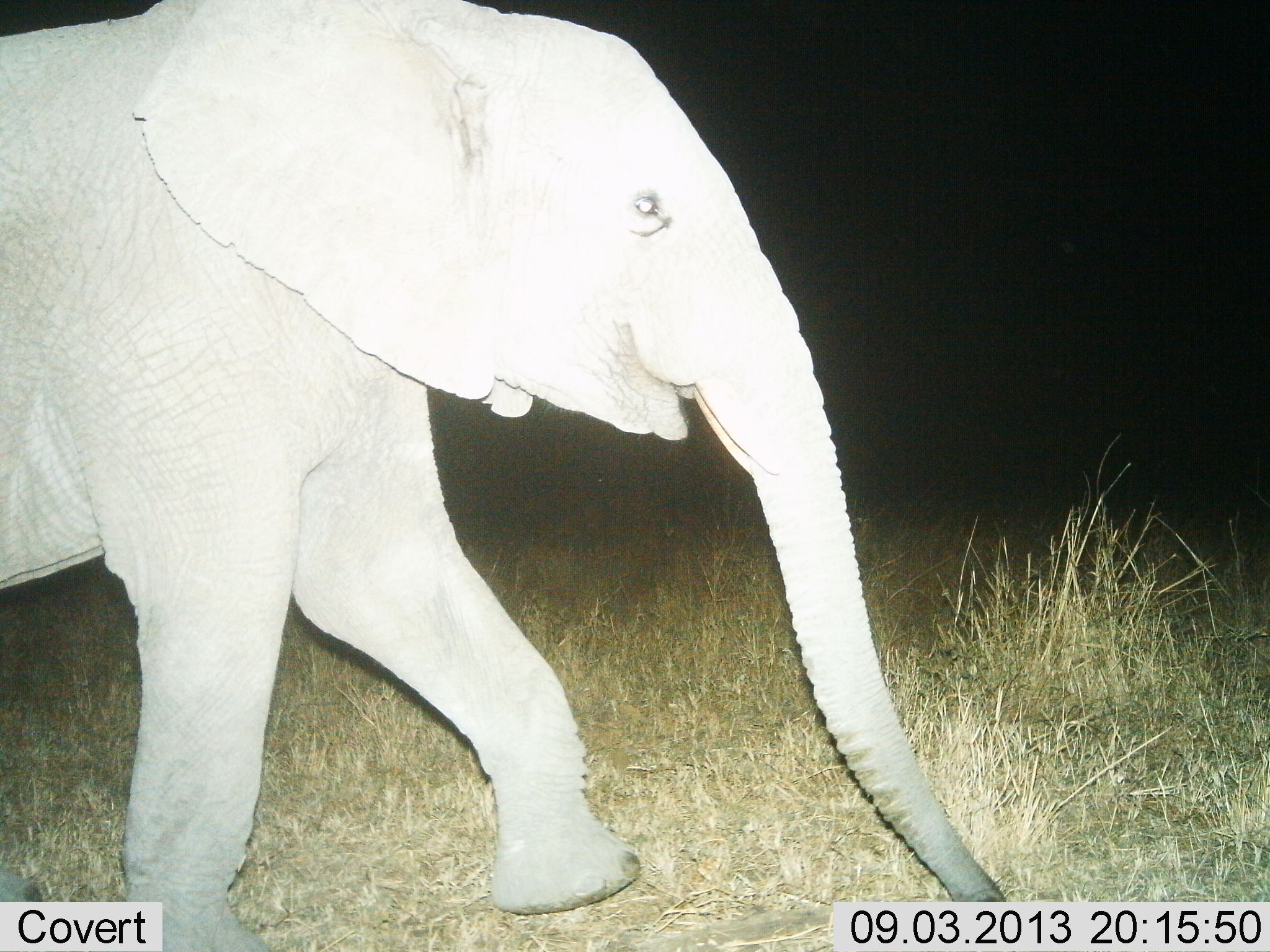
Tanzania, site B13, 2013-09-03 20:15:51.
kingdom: Animalia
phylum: Chordata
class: Mammalia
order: Proboscidea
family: Elephantidae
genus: Loxodonta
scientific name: Loxodonta africana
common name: african bush elephant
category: elephant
Elephant (african bush elephant) (Loxodonta africana), count 1. Behavior (volunteer vote fractions): standing 3%, resting 0%, moving 97%, interacting 0%. Young present (vote fraction): 14%. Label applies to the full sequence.